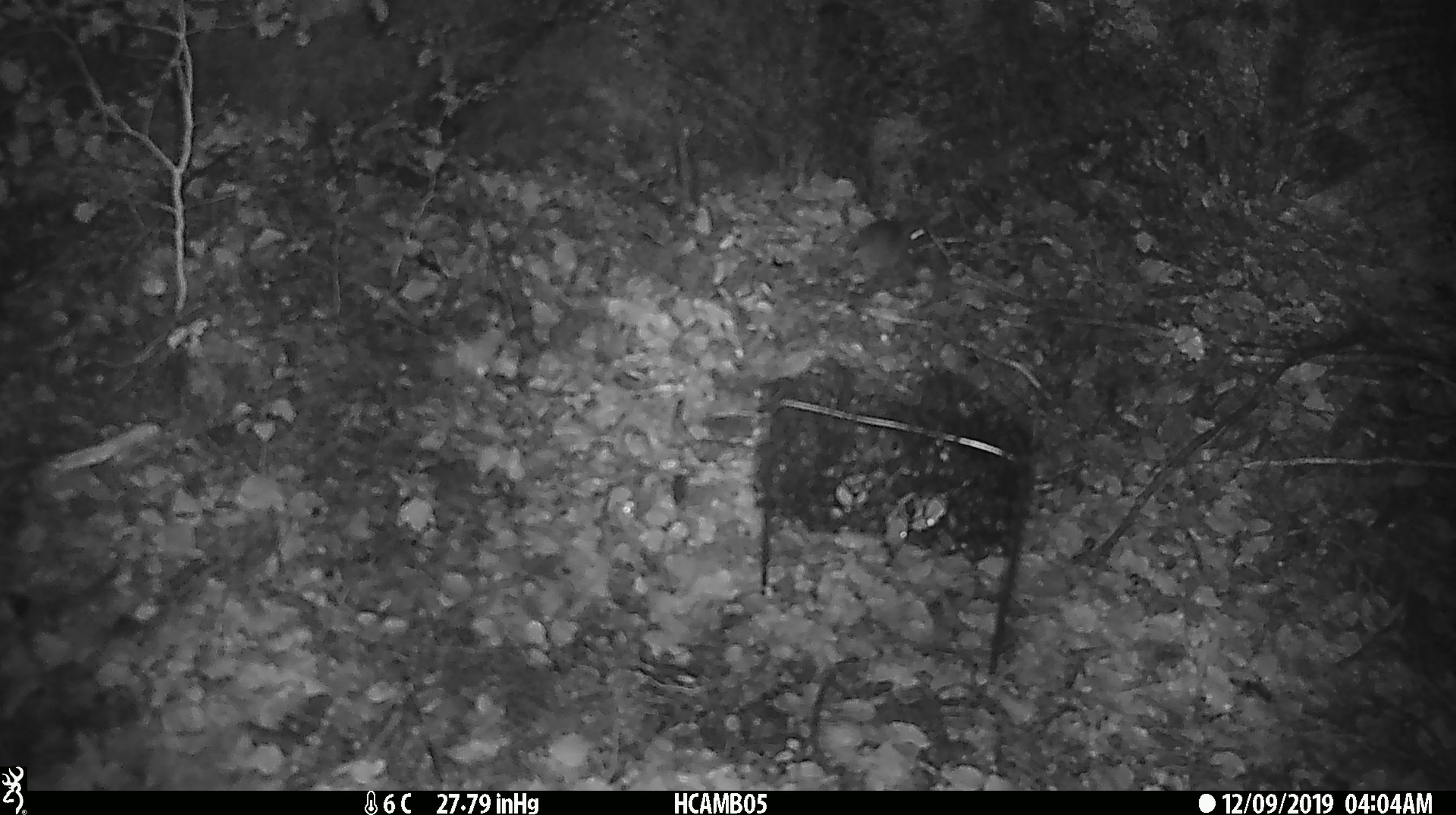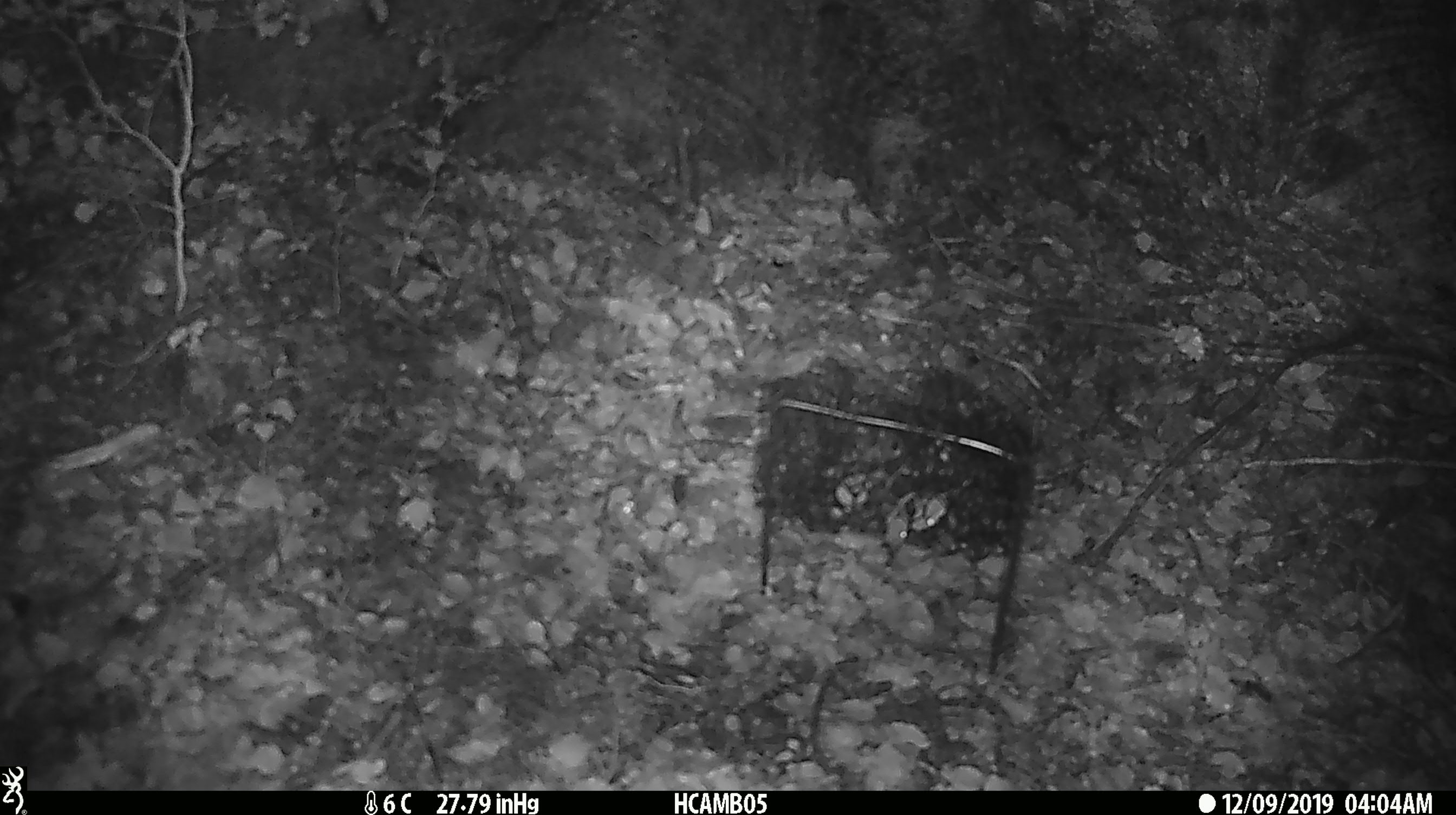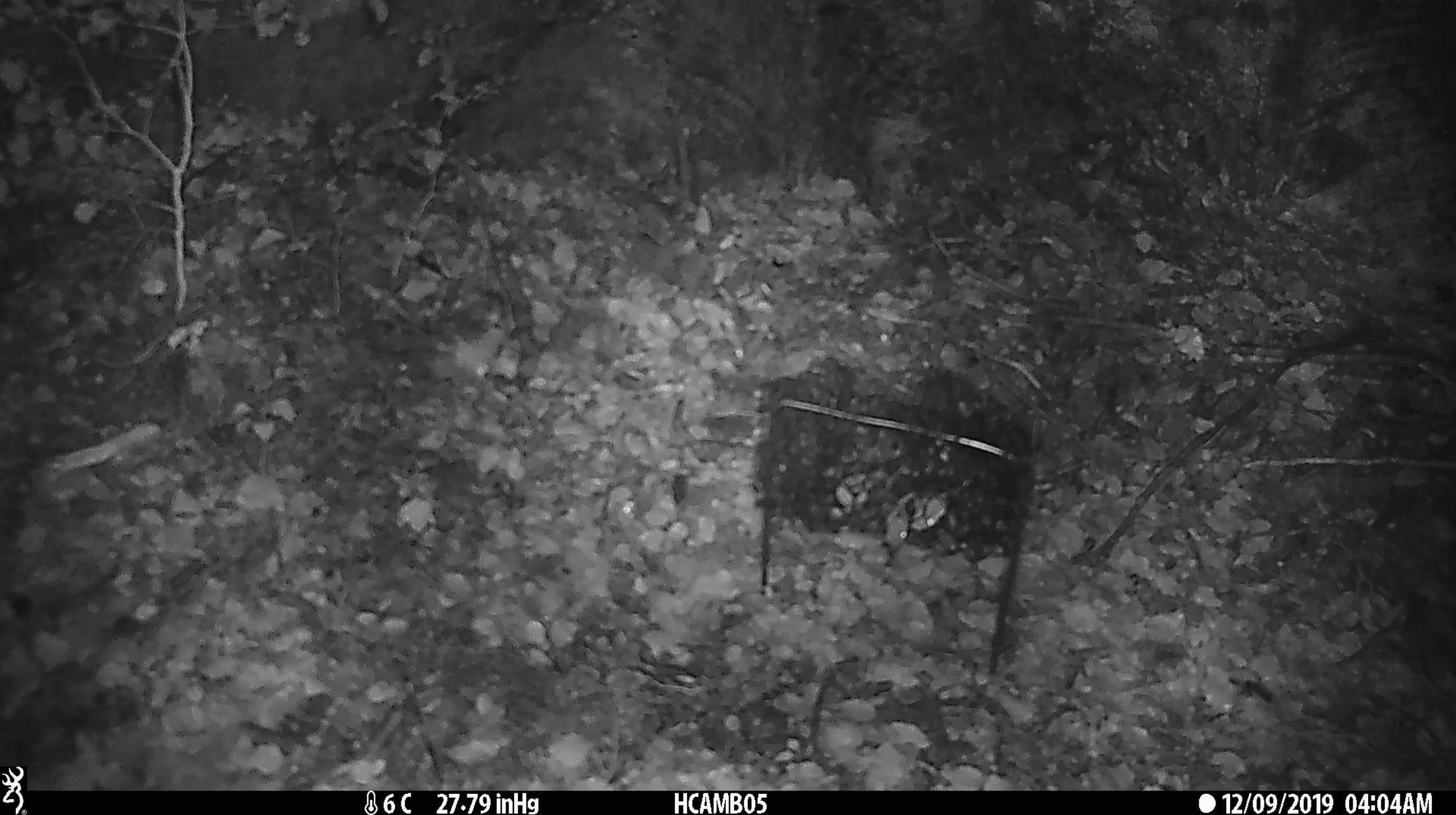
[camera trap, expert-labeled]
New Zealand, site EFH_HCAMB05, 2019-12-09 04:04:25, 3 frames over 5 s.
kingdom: Animalia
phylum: Chordata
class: Mammalia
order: Rodentia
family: Muridae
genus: Mus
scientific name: Mus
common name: mouse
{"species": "mouse (Mus)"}